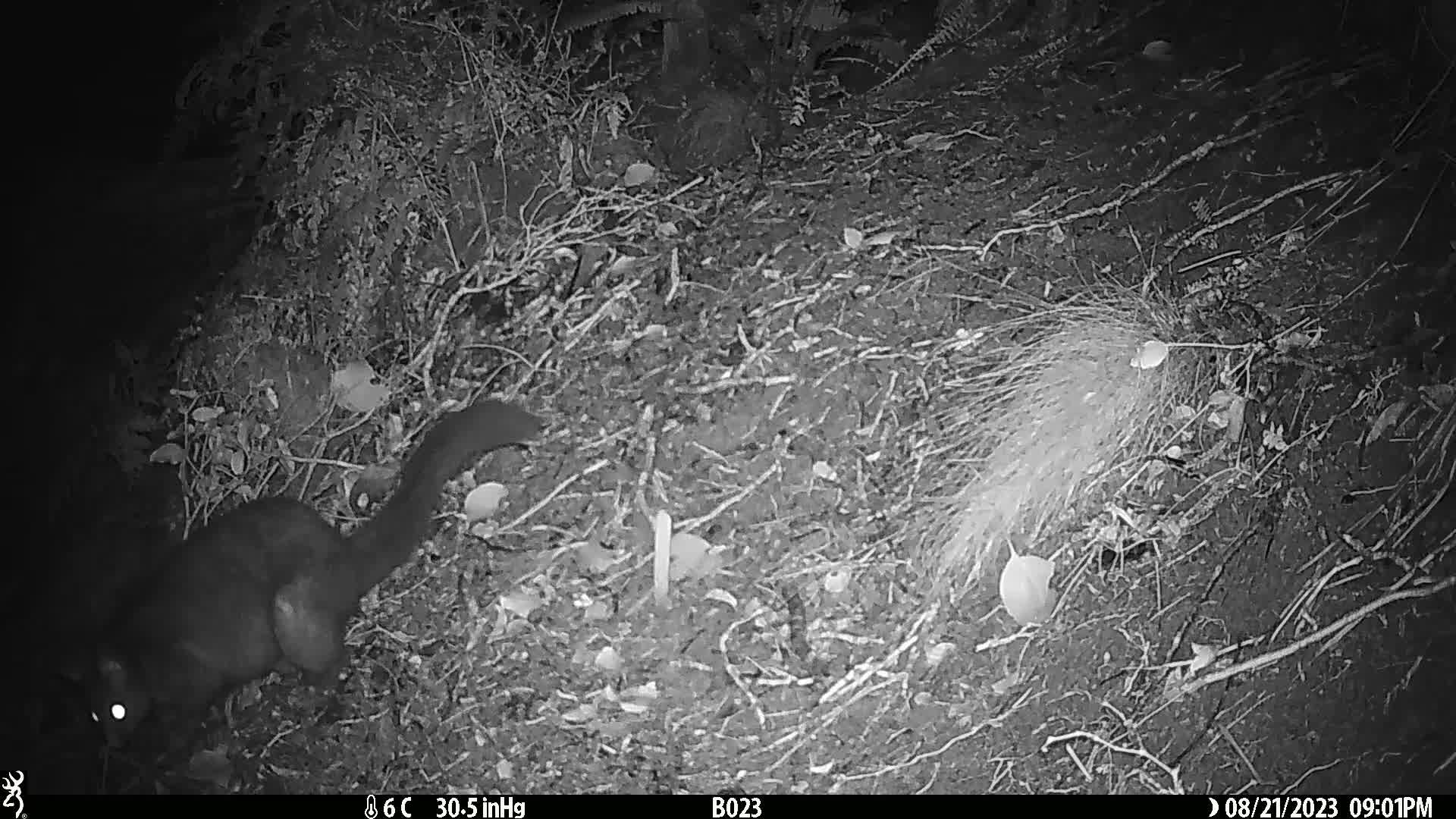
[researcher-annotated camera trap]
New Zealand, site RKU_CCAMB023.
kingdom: Animalia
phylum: Chordata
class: Mammalia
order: Diprotodontia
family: Phalangeridae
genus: Trichosurus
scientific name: Trichosurus vulpecula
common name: common brushtail possum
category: possum